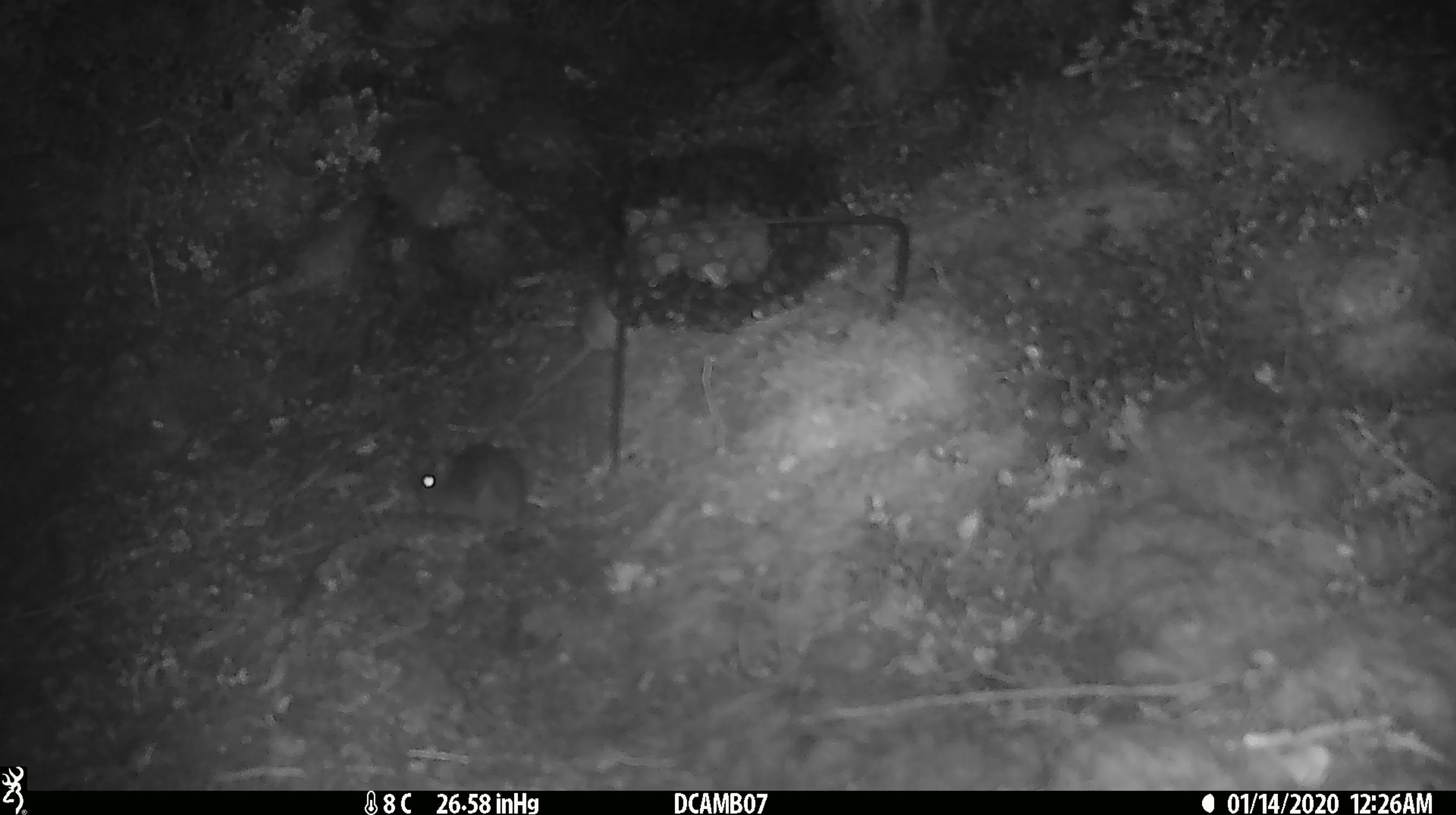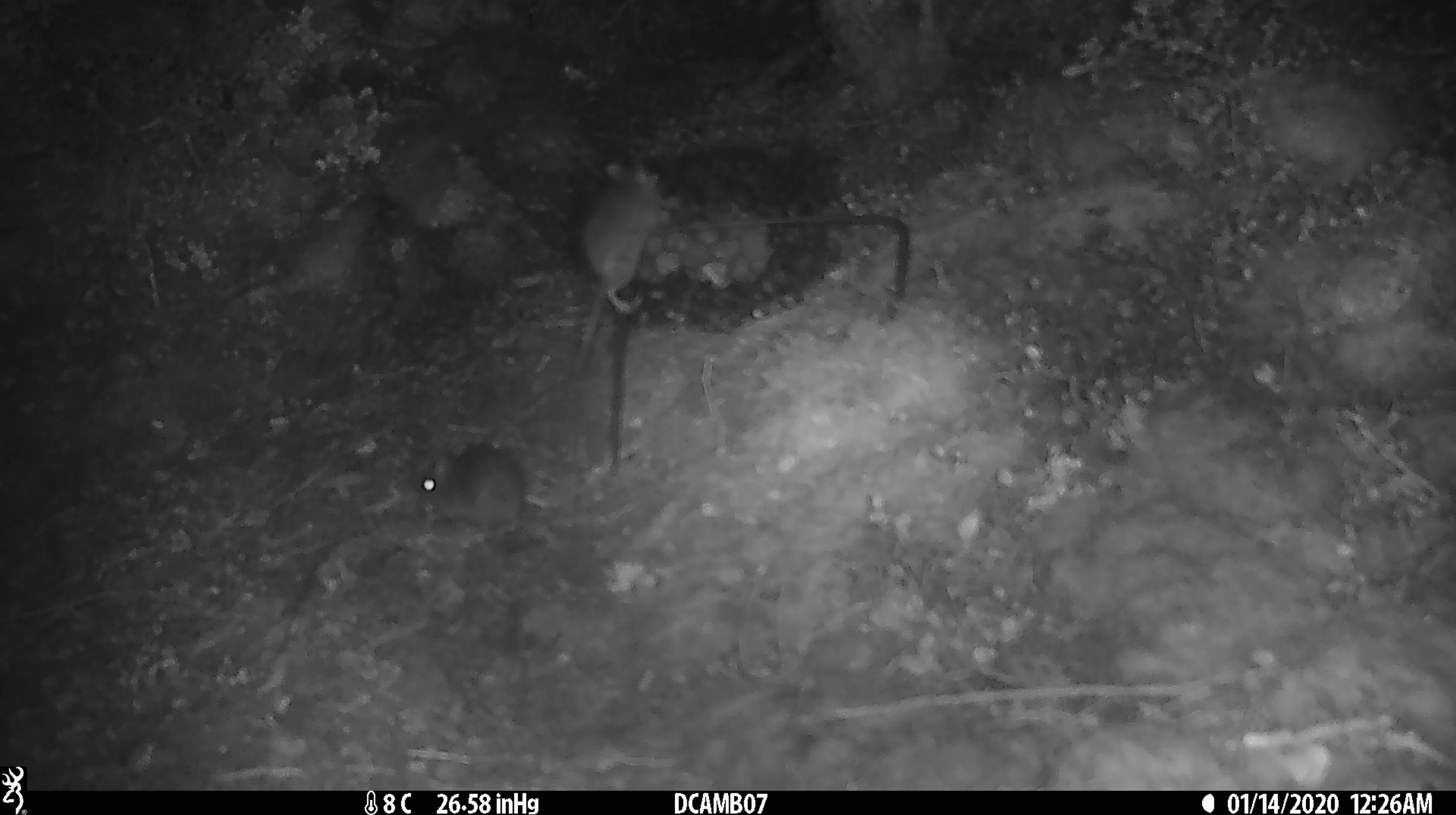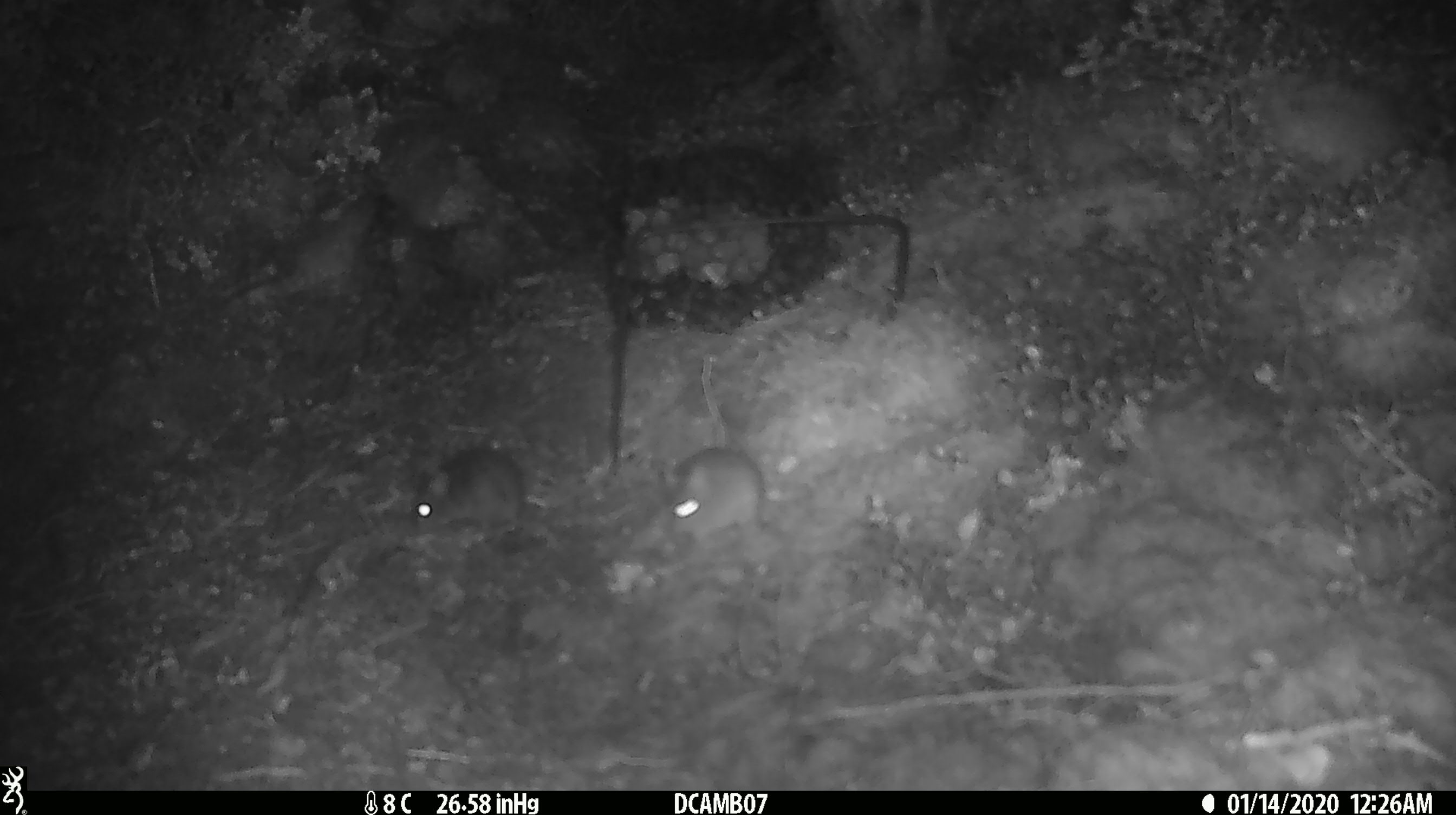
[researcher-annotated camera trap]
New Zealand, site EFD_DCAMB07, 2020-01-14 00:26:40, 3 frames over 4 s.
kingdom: Animalia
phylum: Chordata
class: Mammalia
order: Rodentia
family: Muridae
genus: Mus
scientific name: Mus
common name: mouse